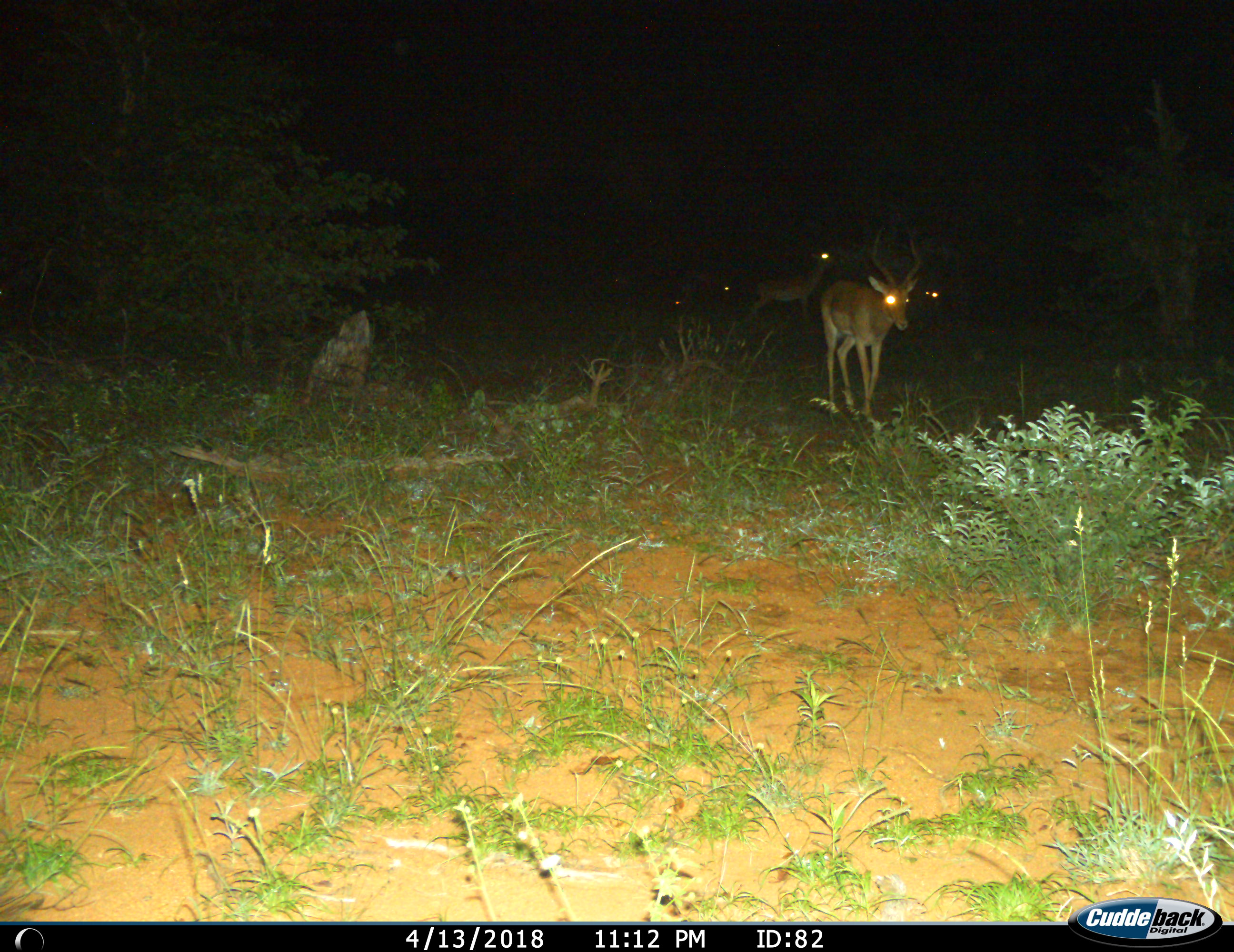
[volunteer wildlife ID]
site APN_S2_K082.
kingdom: Animalia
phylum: Chordata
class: Mammalia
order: Artiodactyla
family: Bovidae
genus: Aepyceros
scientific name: Aepyceros melampus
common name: impala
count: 5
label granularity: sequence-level